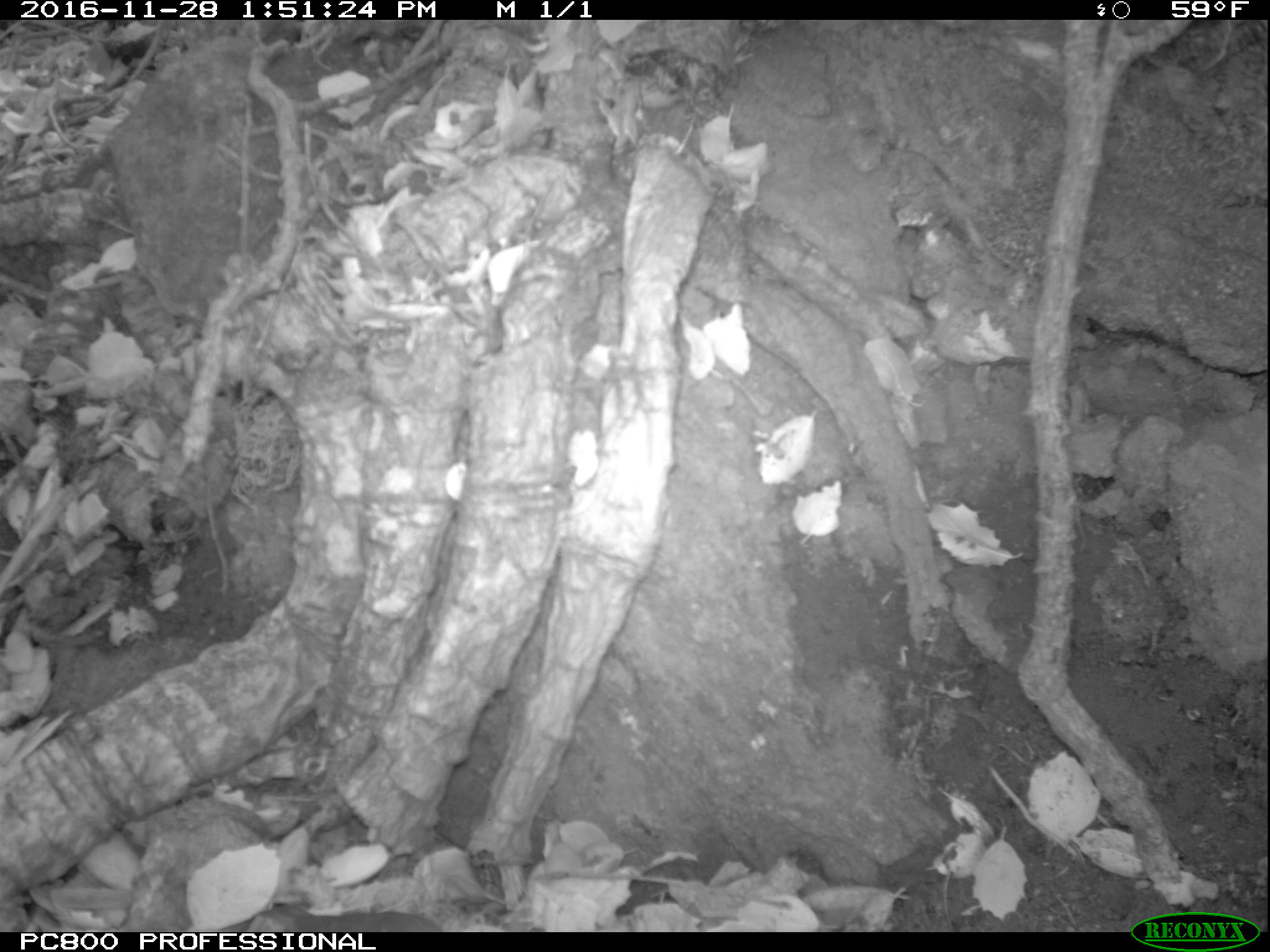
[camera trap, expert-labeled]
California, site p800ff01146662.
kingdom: Animalia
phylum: Chordata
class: Mammalia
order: Rodentia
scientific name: Rodentia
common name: rodent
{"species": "rodent (Rodentia)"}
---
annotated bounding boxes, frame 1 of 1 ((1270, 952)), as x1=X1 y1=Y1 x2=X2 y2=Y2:
rodent: x1=209 y1=890 x2=439 y2=930